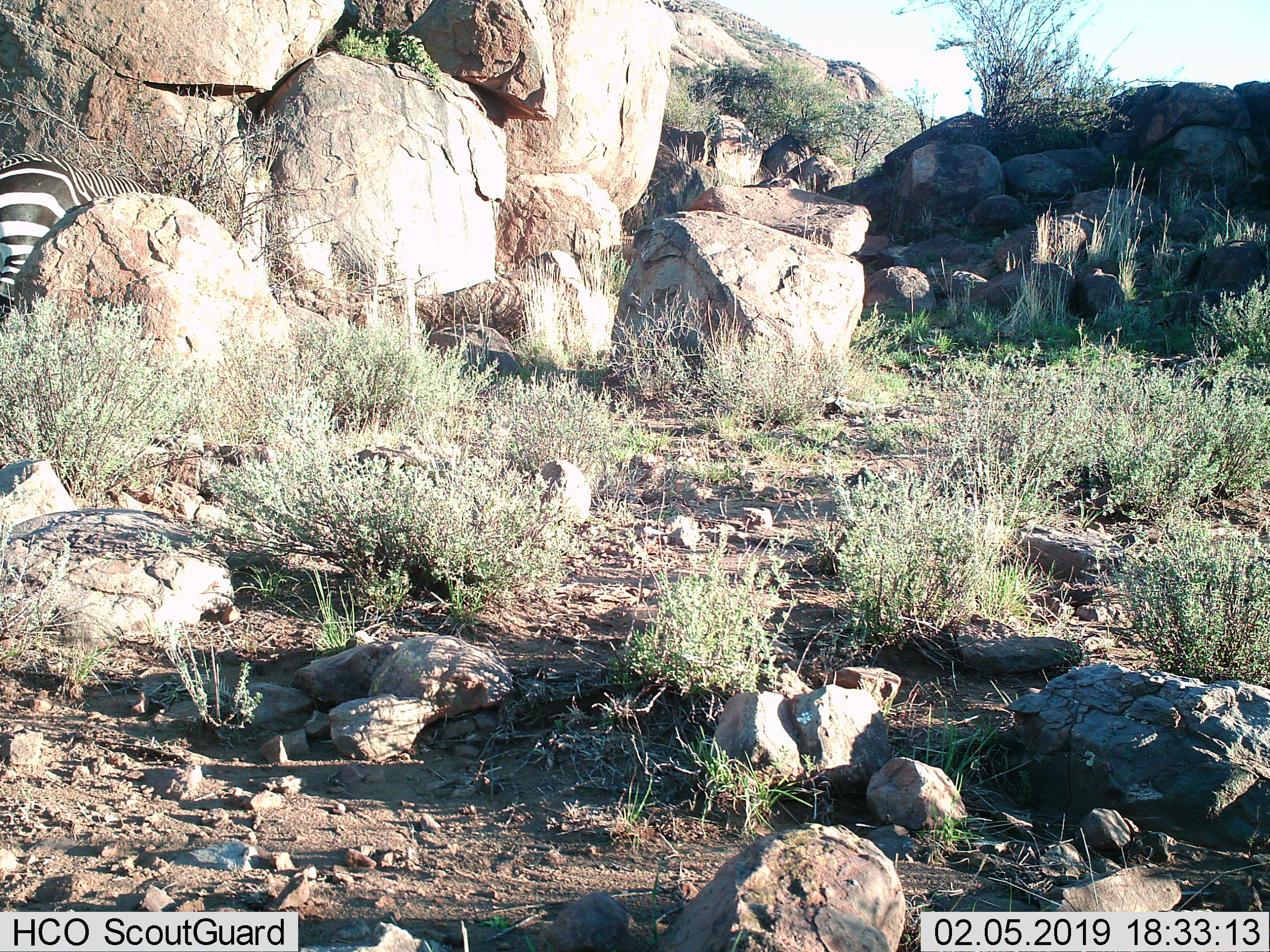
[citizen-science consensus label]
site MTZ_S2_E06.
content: unidentified animal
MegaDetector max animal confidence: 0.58